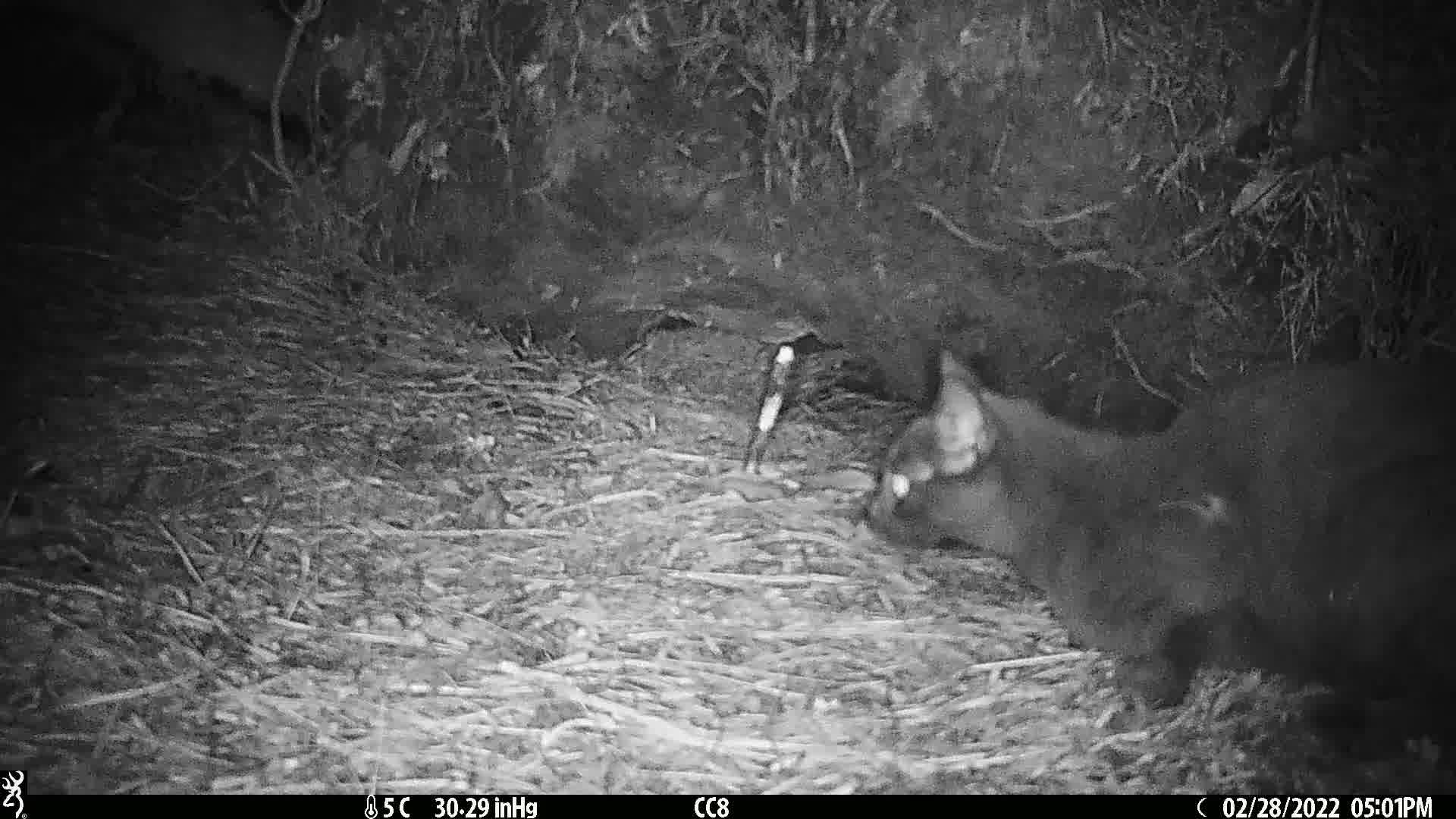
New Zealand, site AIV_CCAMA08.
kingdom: Animalia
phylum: Chordata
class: Mammalia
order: Carnivora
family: Felidae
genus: Felis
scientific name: Felis catus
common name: domestic cat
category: cat